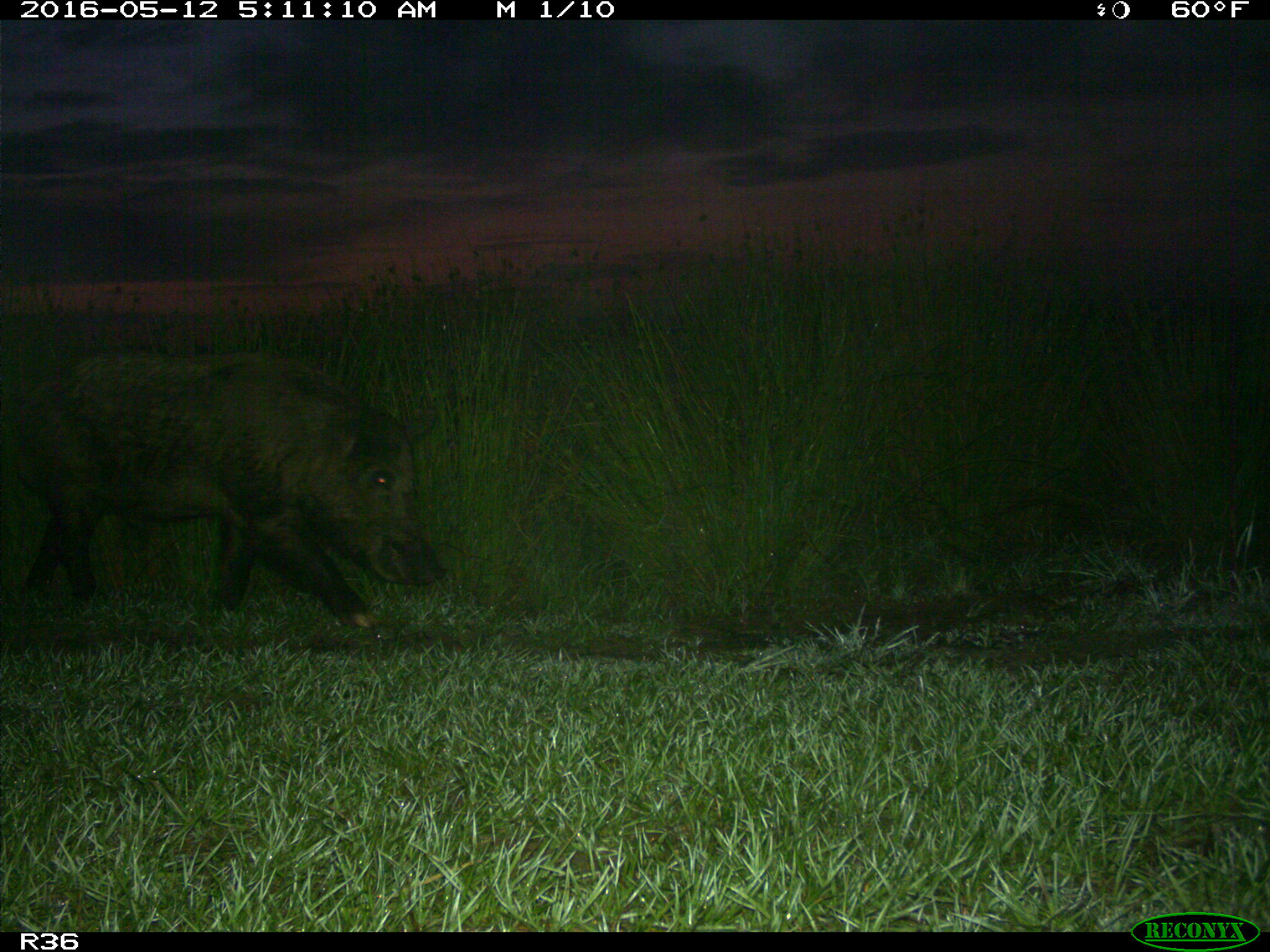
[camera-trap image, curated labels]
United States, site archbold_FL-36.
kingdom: Animalia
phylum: Chordata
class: Mammalia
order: Artiodactyla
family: Suidae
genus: Sus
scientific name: Sus scrofa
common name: wild boar